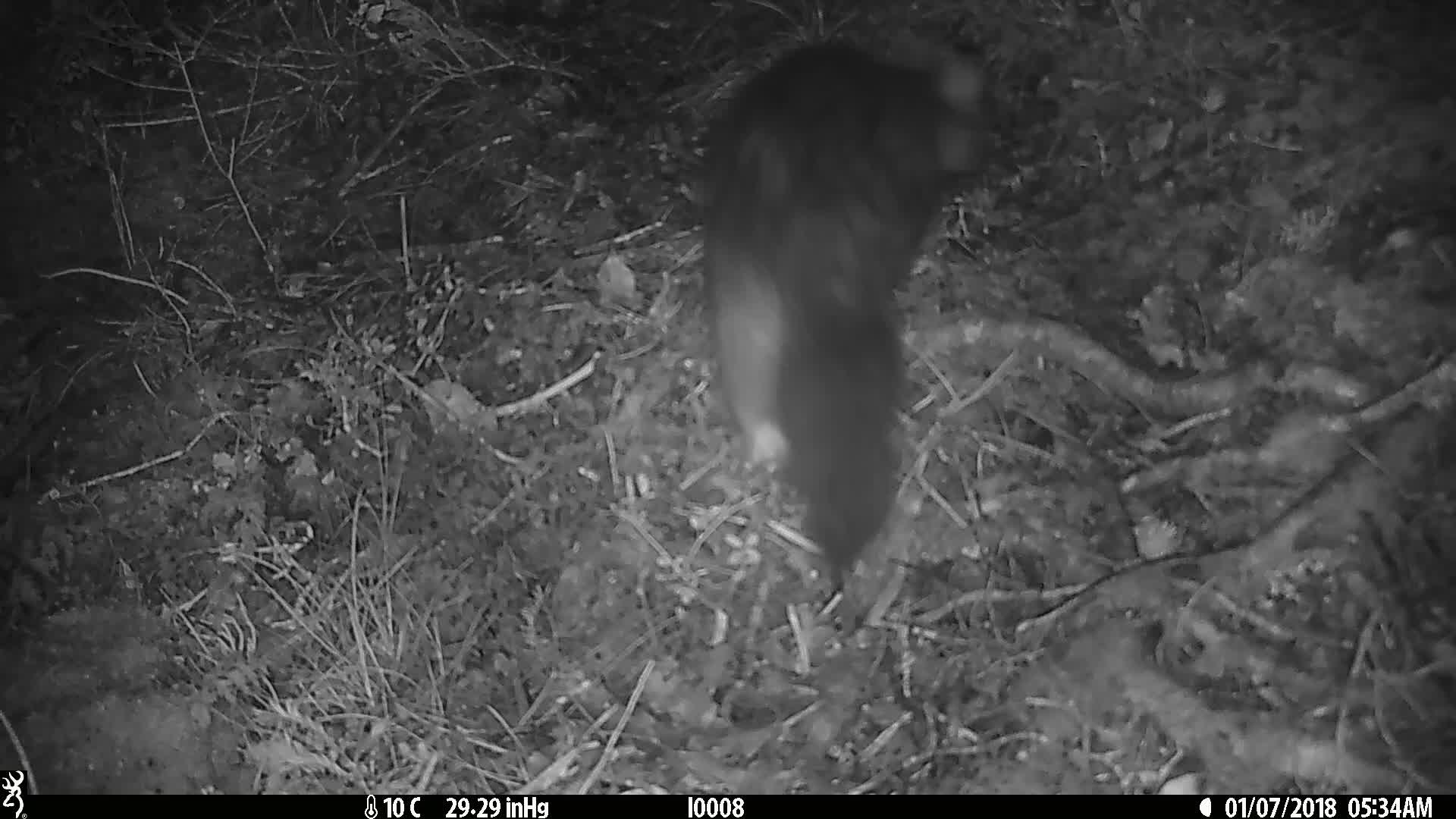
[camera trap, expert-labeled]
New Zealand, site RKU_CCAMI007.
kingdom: Animalia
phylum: Chordata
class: Mammalia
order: Diprotodontia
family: Phalangeridae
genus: Trichosurus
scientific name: Trichosurus vulpecula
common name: common brushtail possum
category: possum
Possum (common brushtail possum) (Trichosurus vulpecula).